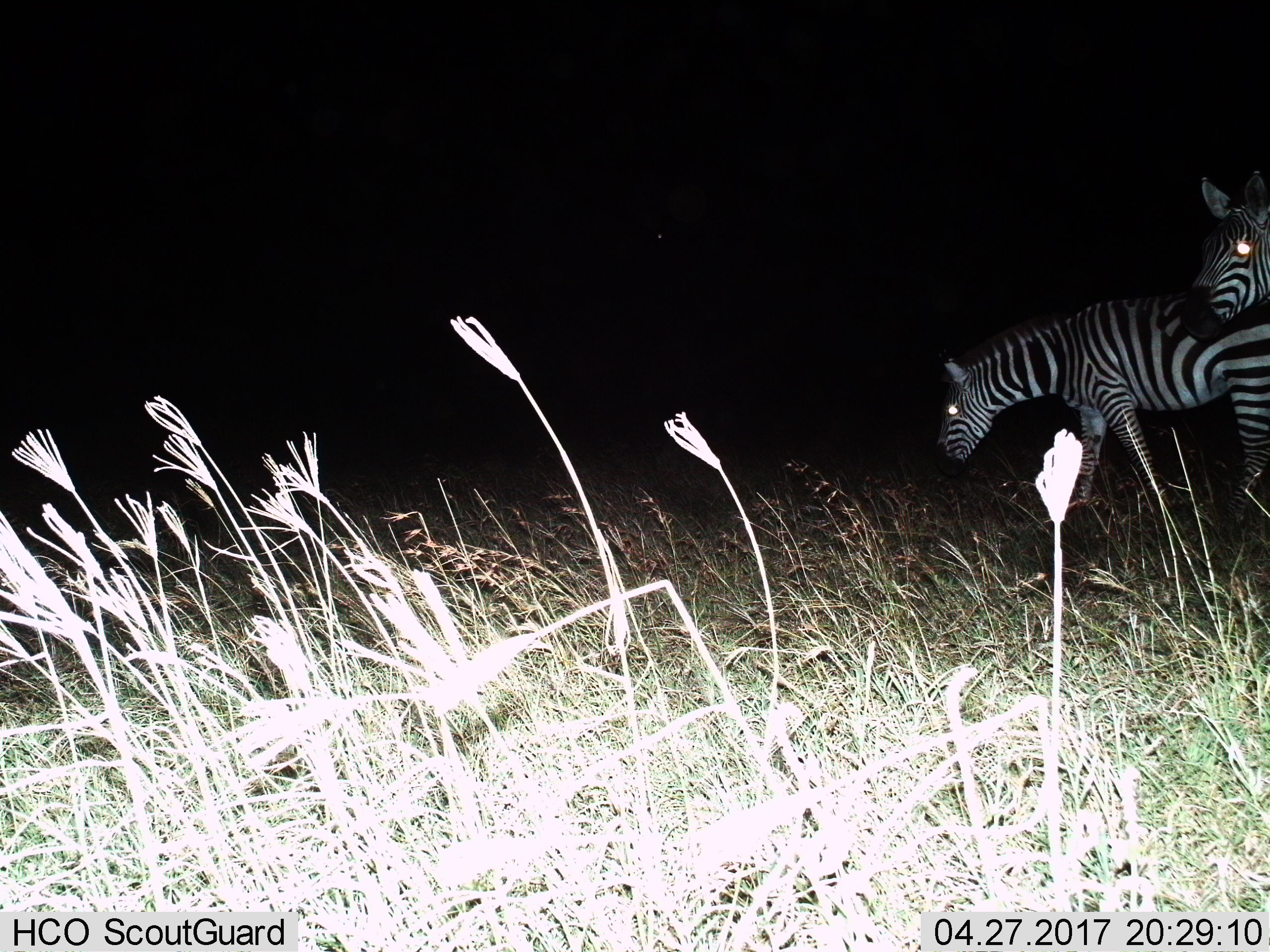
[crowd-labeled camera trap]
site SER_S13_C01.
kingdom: Animalia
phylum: Chordata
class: Mammalia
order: Perissodactyla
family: Equidae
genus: Equus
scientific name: Equus quagga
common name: plains zebra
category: zebraplains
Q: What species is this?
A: Zebraplains (plains zebra) (Equus quagga).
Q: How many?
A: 2.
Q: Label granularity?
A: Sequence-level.